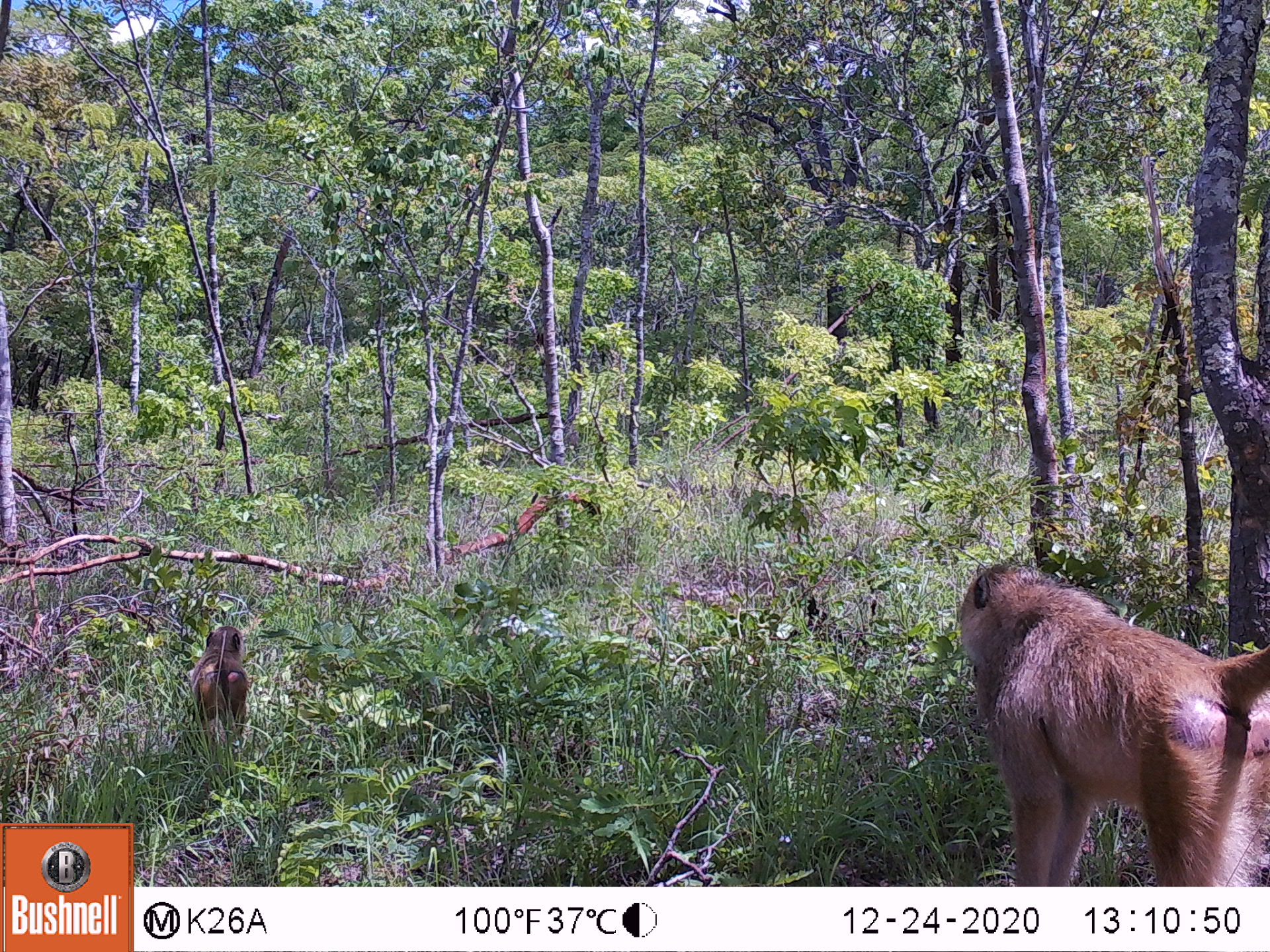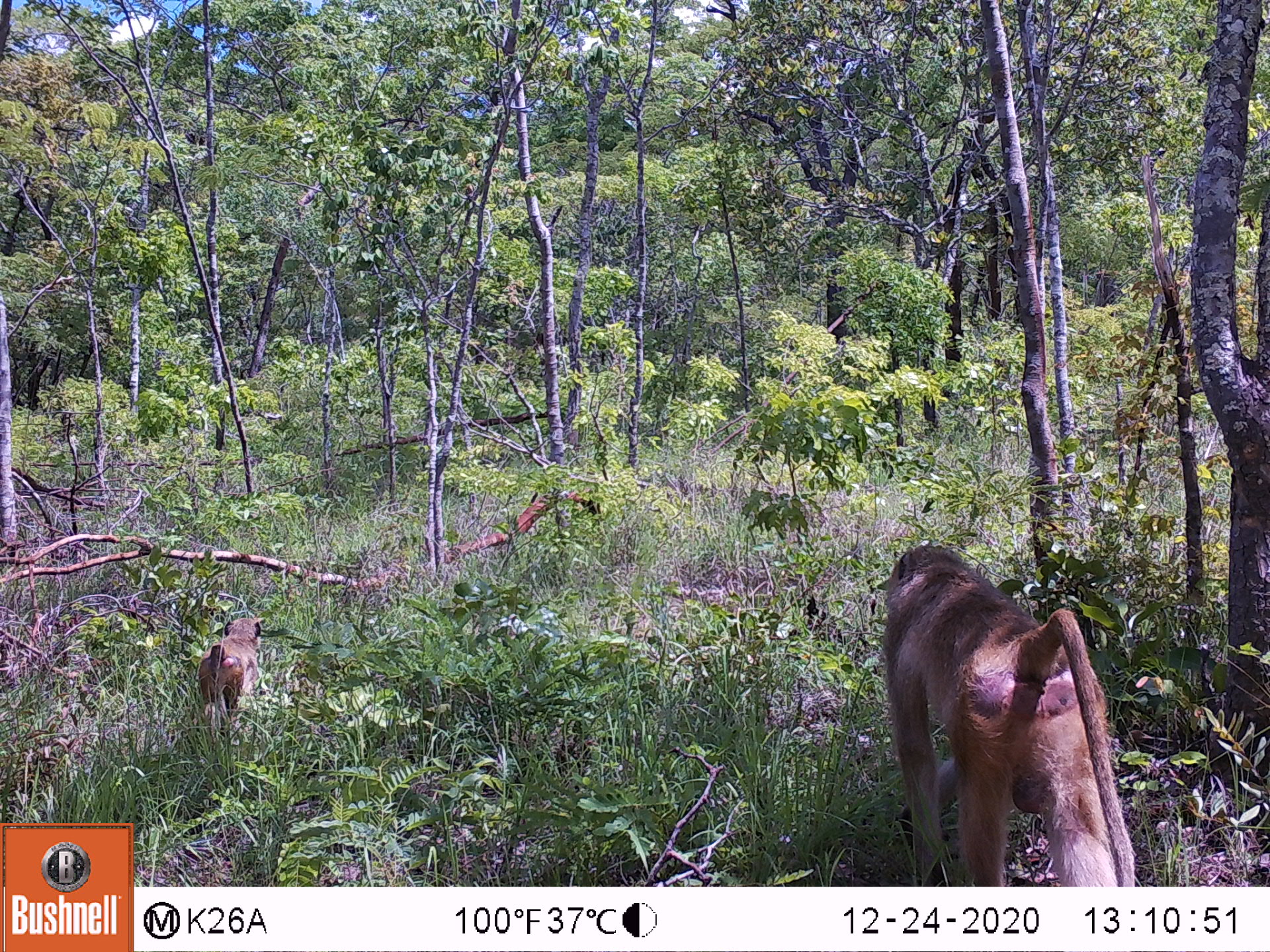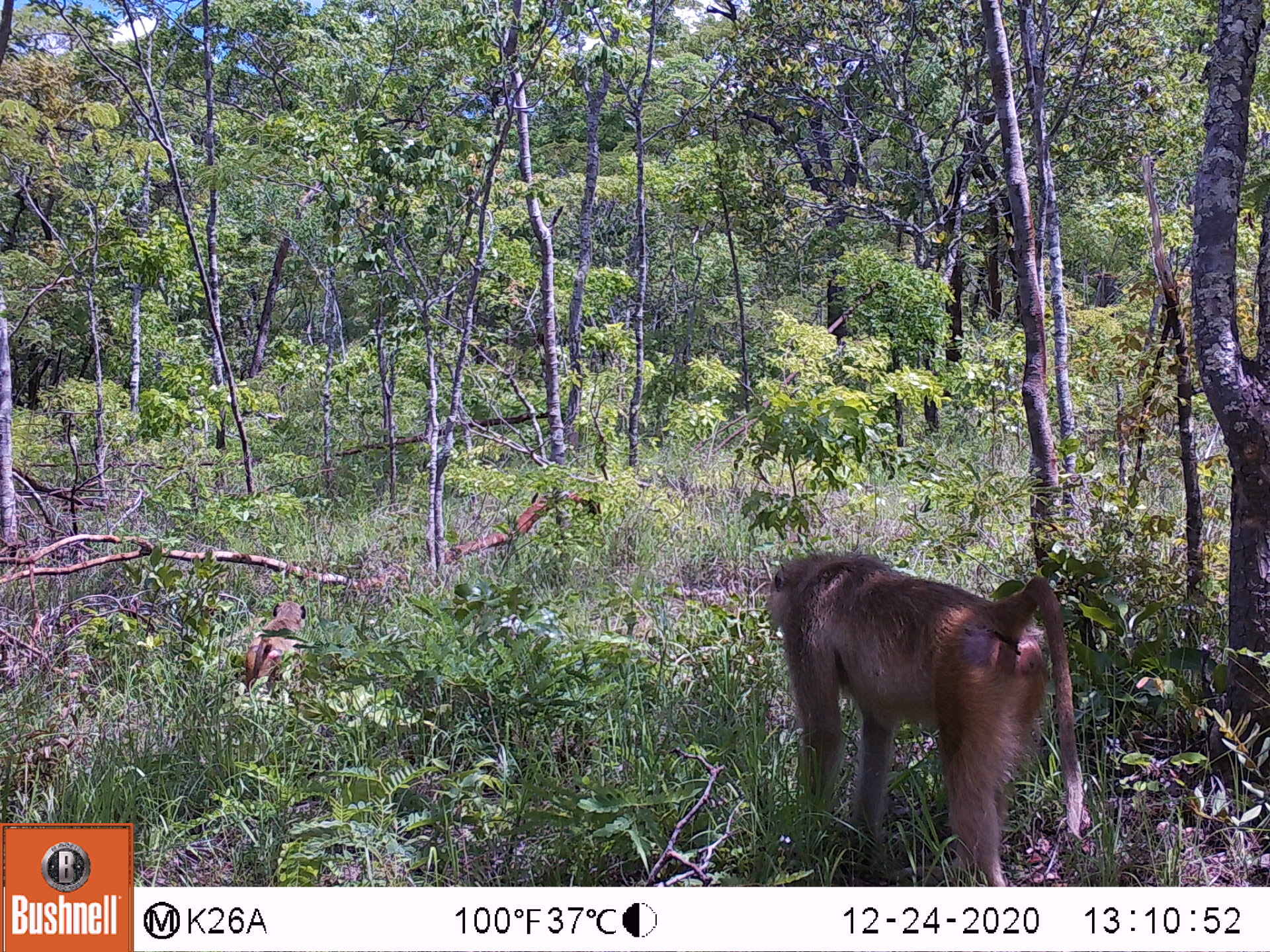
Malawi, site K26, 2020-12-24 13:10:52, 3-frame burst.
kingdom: Animalia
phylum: Chordata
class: Mammalia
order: Primates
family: Cercopithecidae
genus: Papio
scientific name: Papio cynocephalus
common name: yellow baboon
Yellow baboon (Papio cynocephalus), count 2.